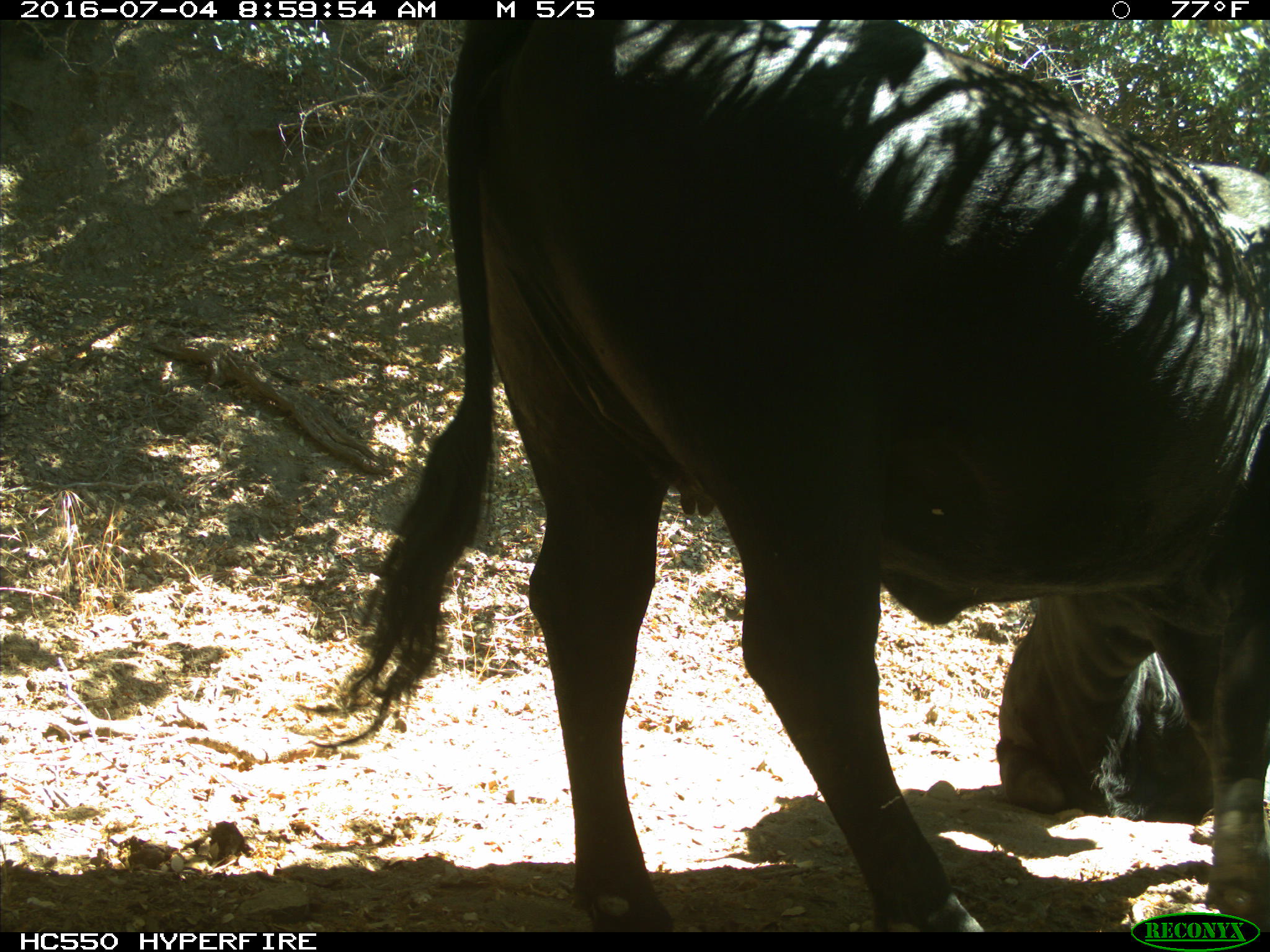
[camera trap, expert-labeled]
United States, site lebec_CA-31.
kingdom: Animalia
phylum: Chordata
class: Mammalia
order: Artiodactyla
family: Bovidae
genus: Bos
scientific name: Bos taurus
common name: domestic cow